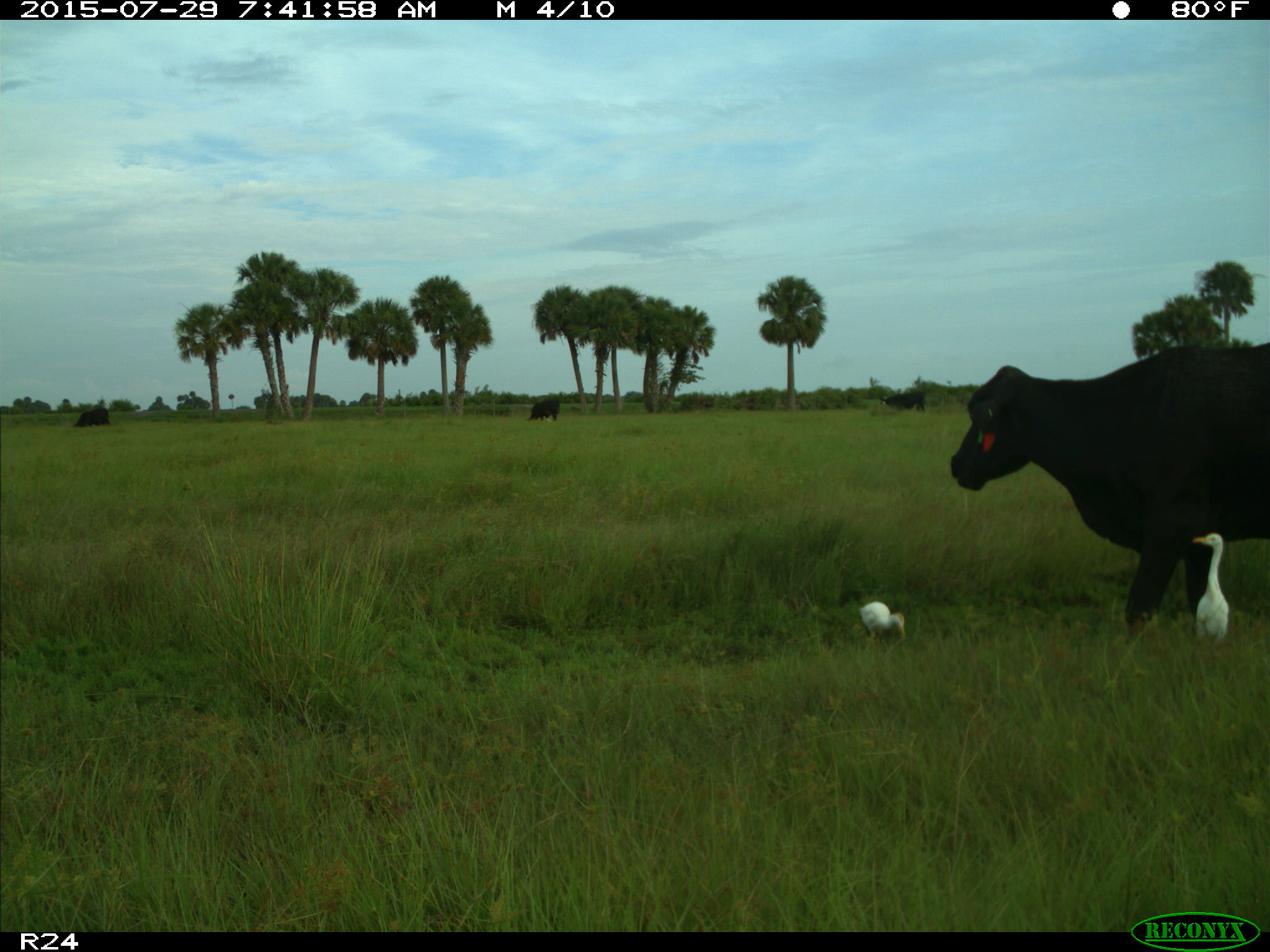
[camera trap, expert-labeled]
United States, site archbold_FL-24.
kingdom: Animalia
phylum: Chordata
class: Mammalia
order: Artiodactyla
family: Bovidae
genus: Bos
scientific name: Bos taurus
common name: domestic cow